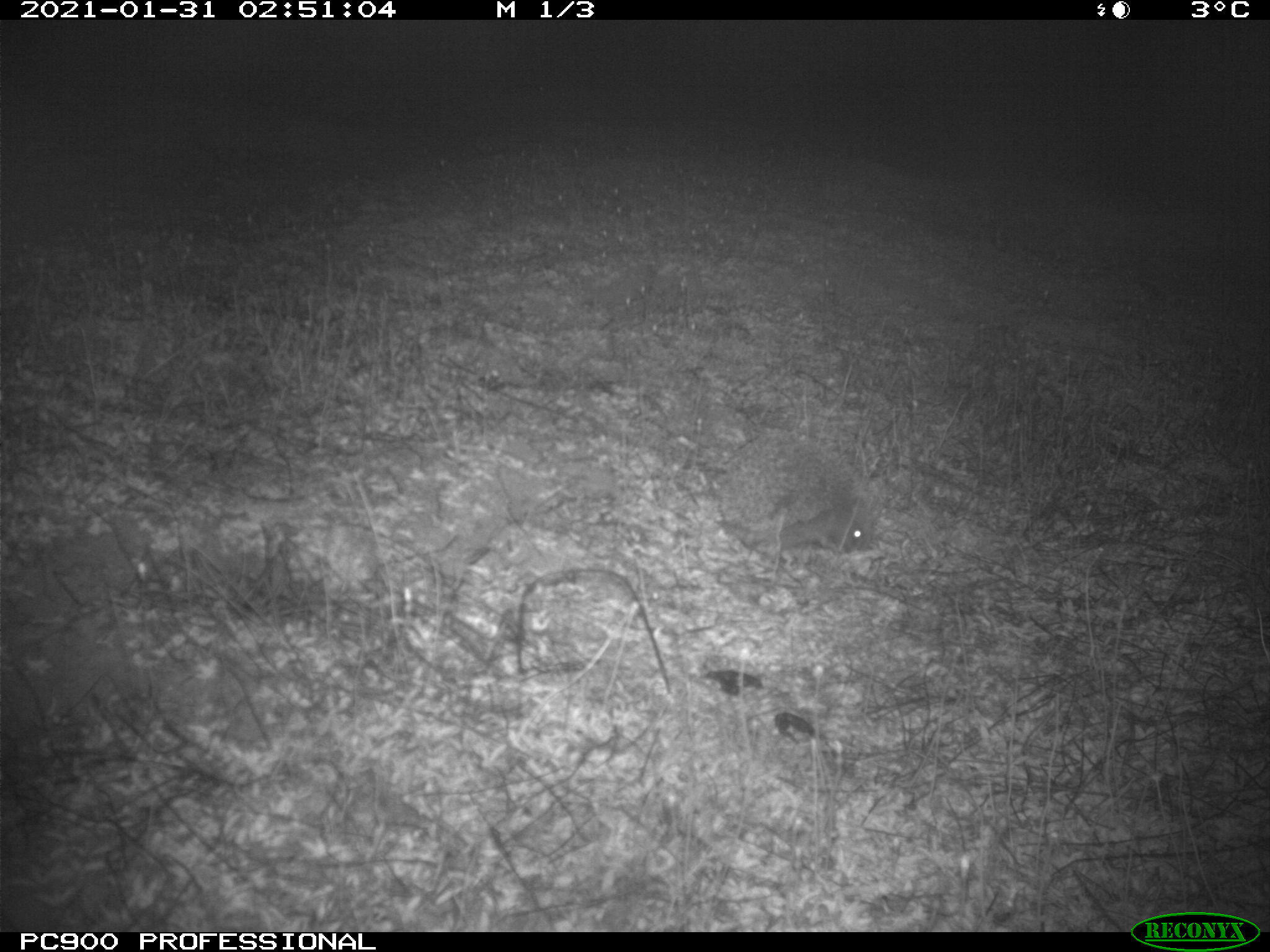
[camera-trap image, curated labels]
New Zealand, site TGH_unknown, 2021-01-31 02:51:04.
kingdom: Animalia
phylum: Chordata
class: Mammalia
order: Eulipotyphla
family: Erinaceidae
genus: Erinaceus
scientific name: Erinaceus europaeus europaeus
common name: european hedgehog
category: hedgehog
Hedgehog (european hedgehog) (Erinaceus europaeus europaeus).